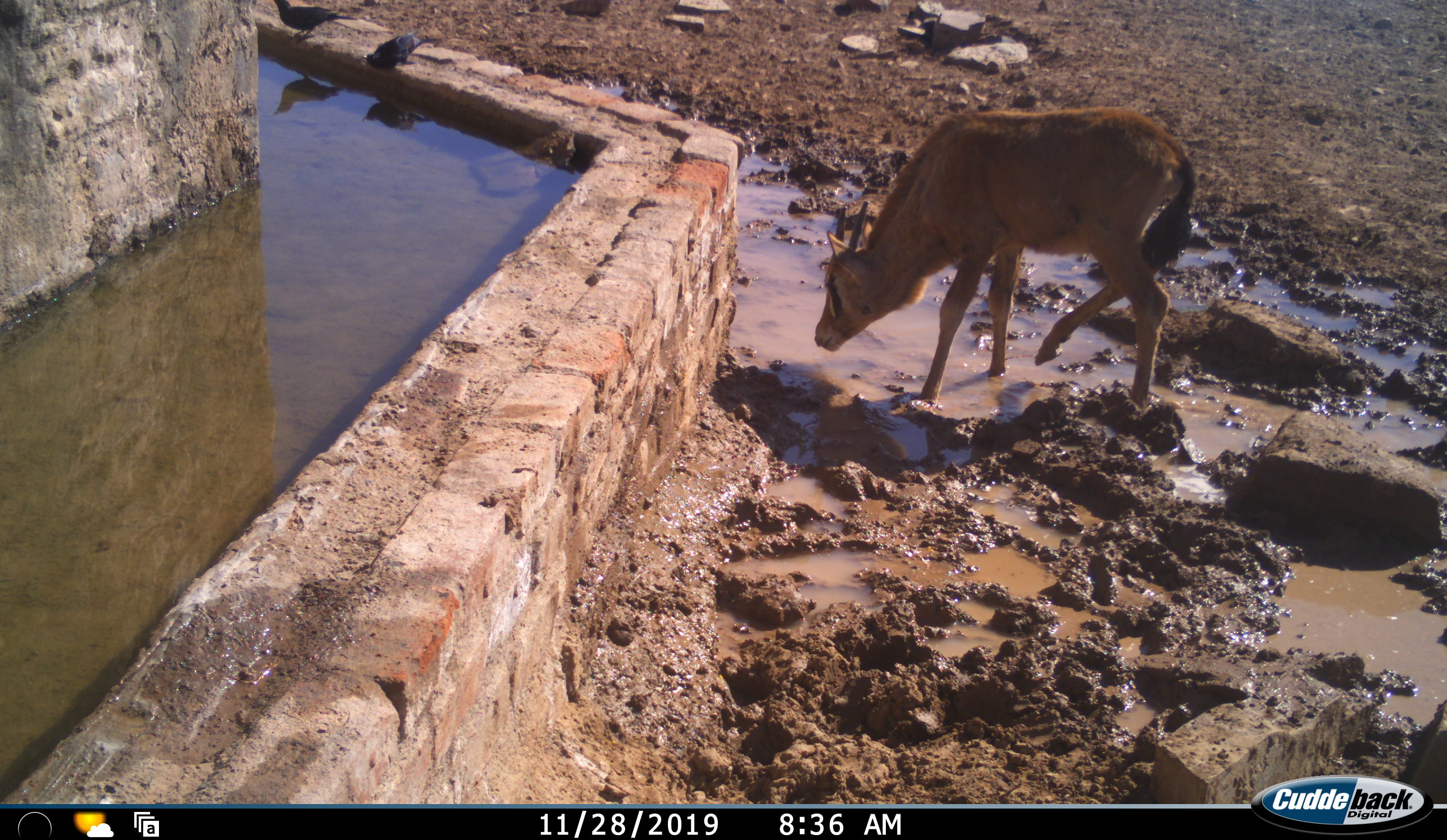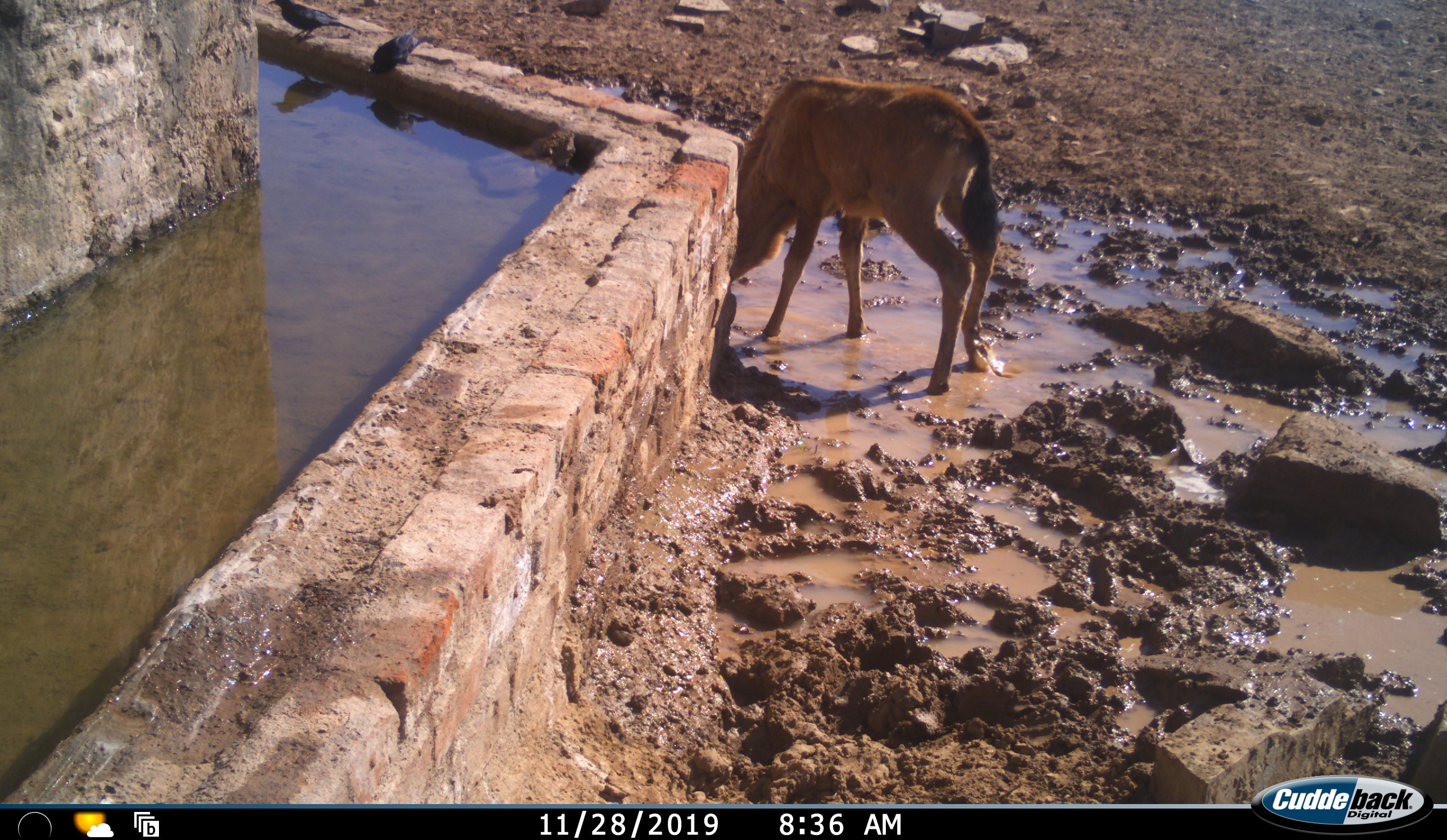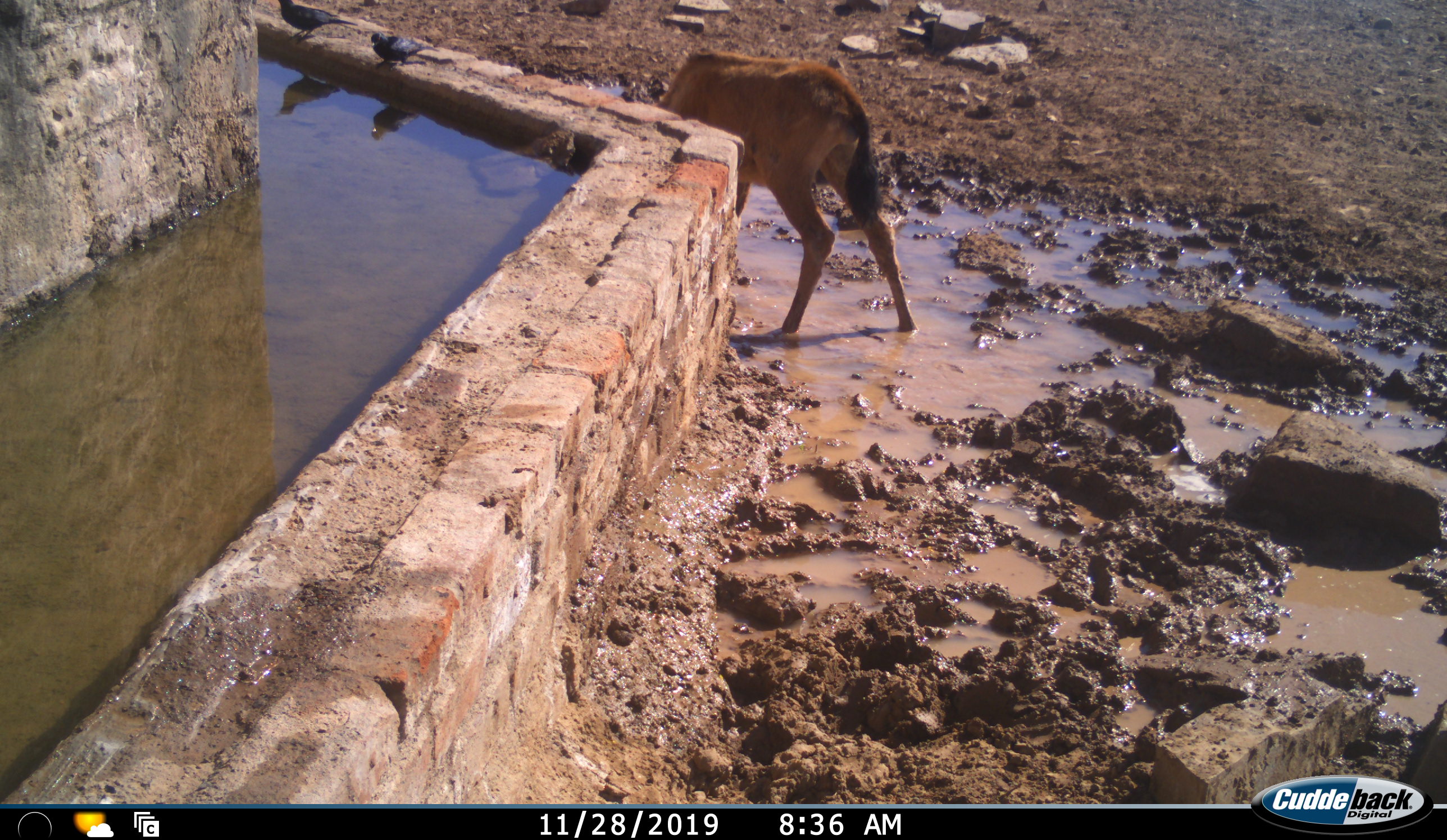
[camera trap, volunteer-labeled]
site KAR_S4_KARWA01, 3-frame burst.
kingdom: Animalia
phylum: Chordata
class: Aves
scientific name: Aves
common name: bird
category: birdother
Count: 2.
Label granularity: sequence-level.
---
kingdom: Animalia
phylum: Chordata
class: Mammalia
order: Artiodactyla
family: Bovidae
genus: Oryx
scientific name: Oryx gazella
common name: gemsbok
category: oryx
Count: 1.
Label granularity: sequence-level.